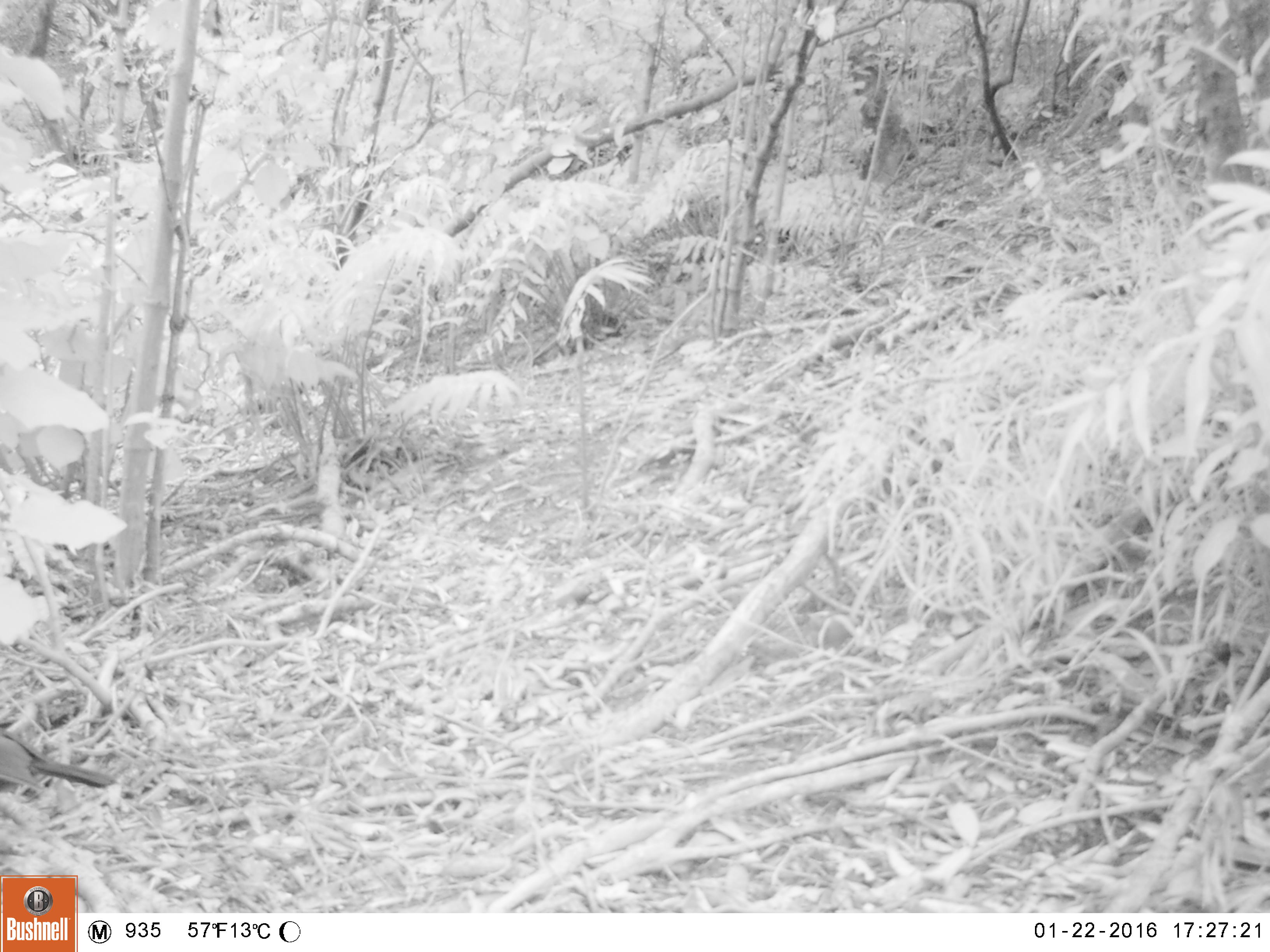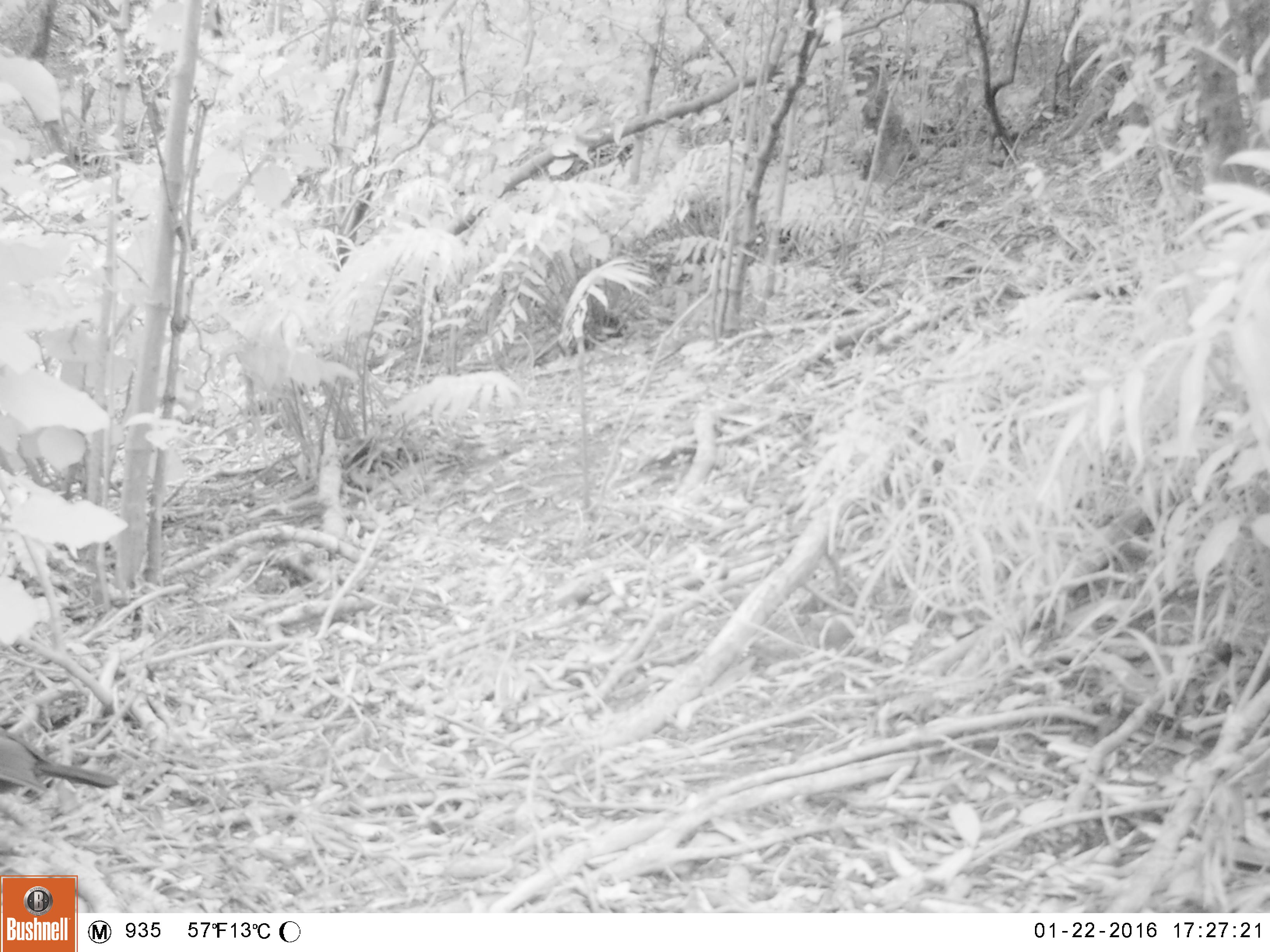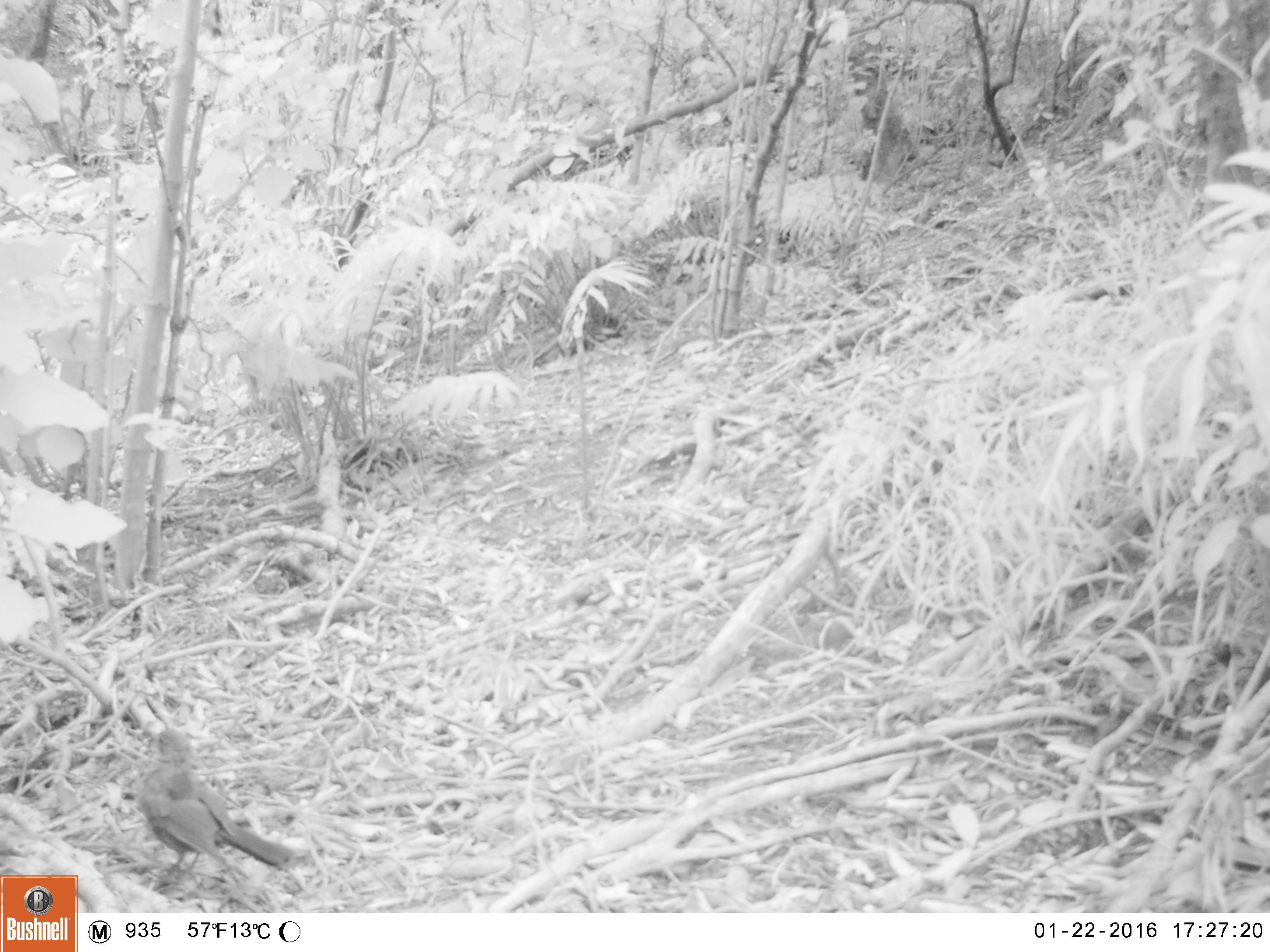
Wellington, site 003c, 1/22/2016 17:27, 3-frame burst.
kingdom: Animalia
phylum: Chordata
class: Aves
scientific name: Aves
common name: bird